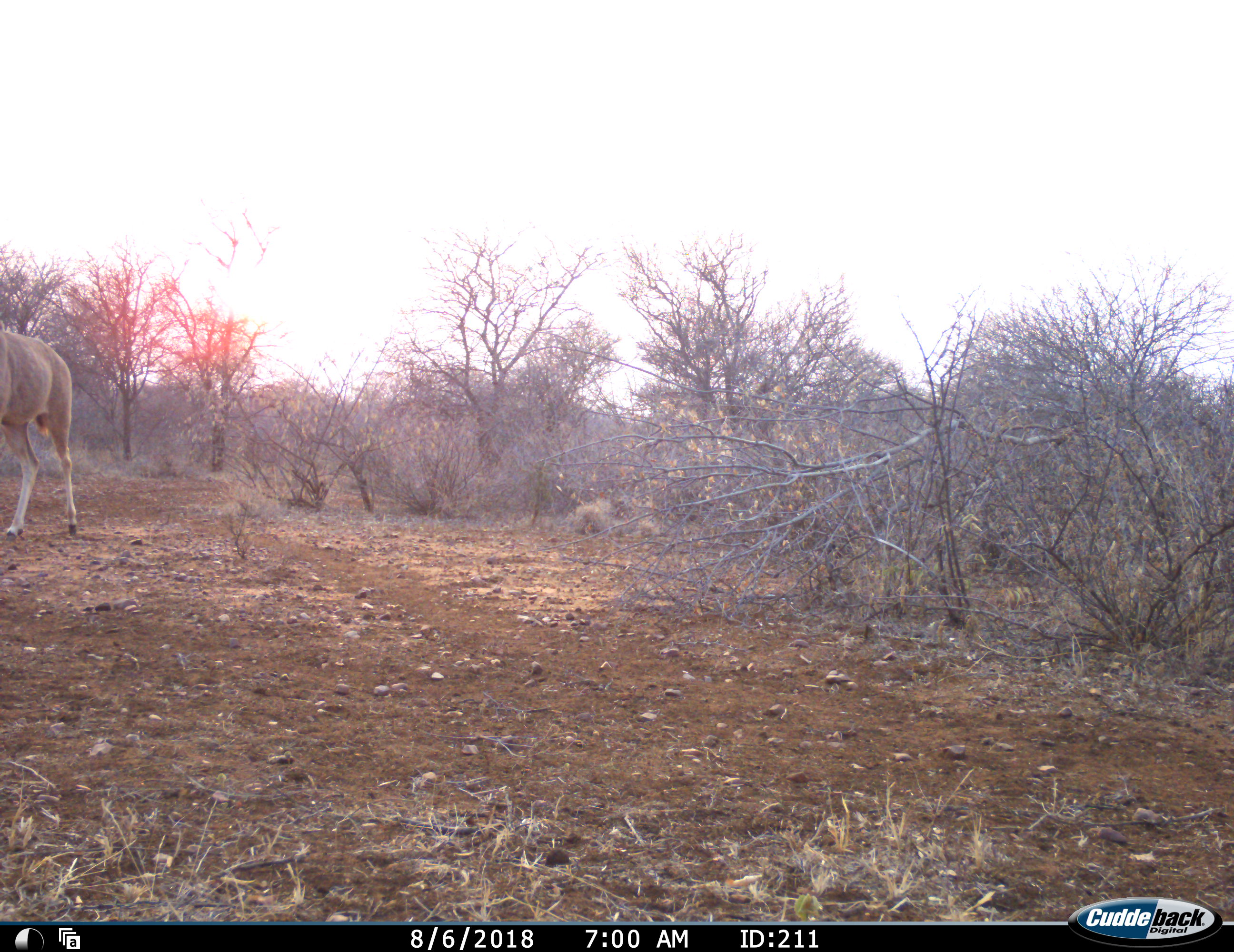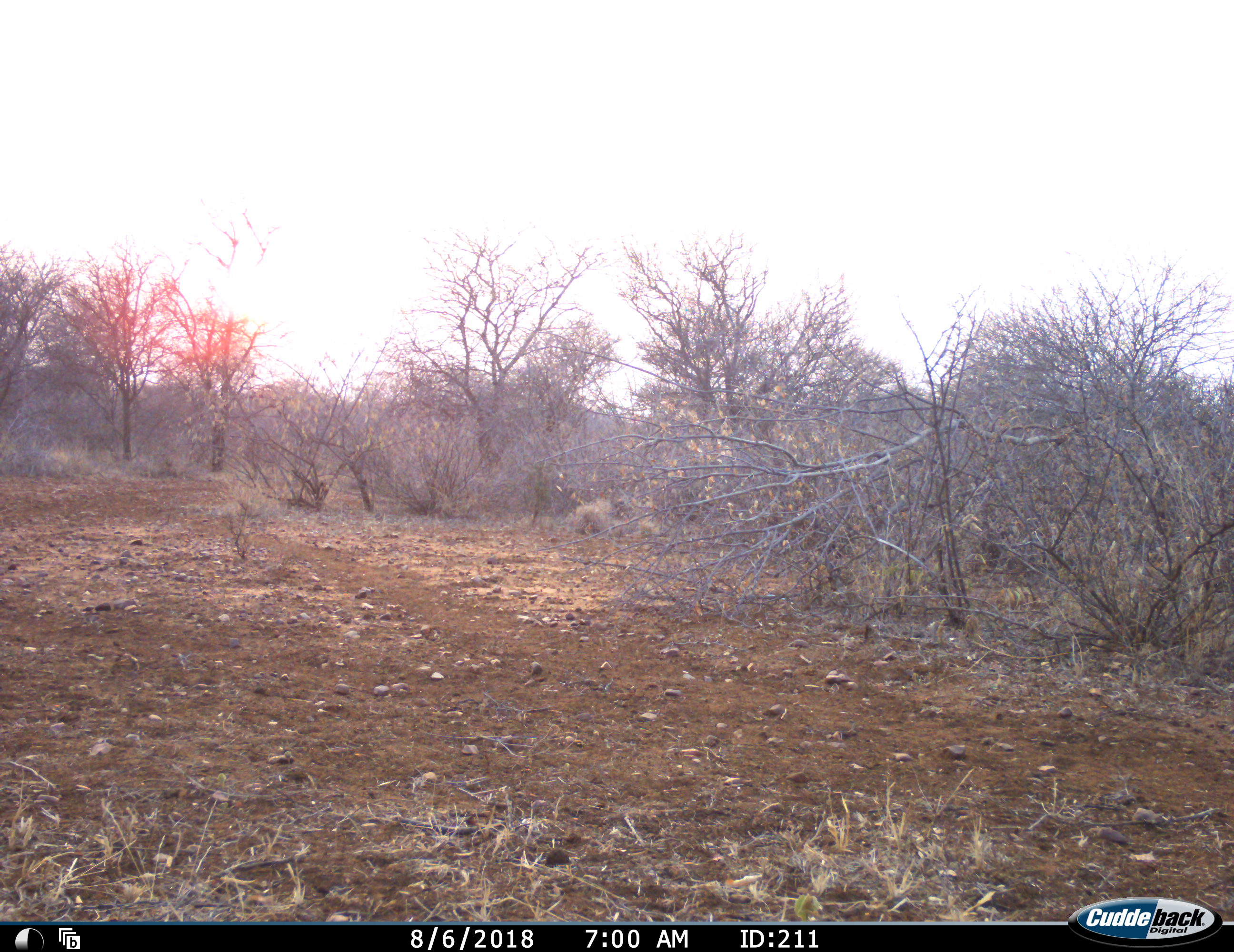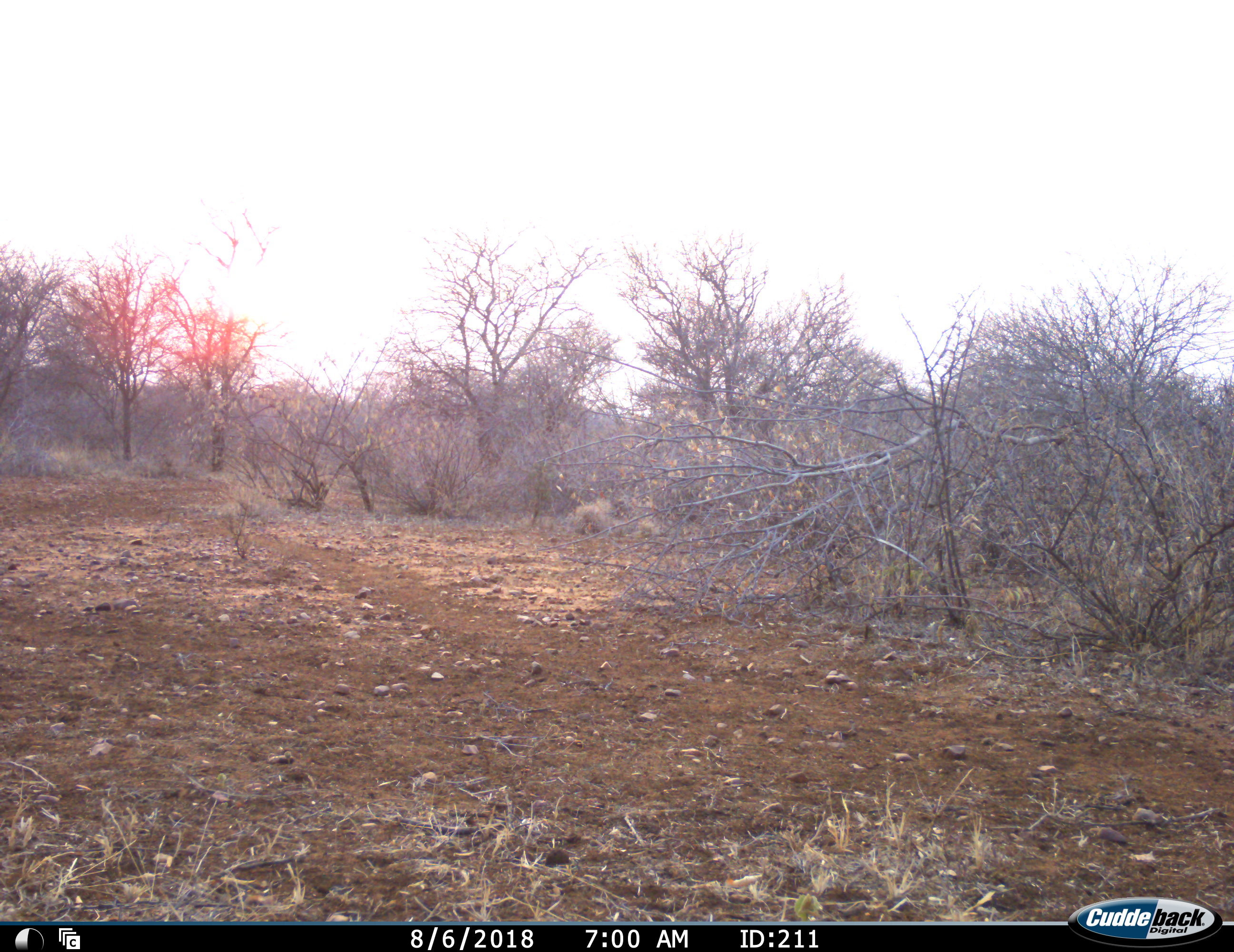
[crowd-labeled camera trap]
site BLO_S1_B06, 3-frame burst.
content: unidentified animal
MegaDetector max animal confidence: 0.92